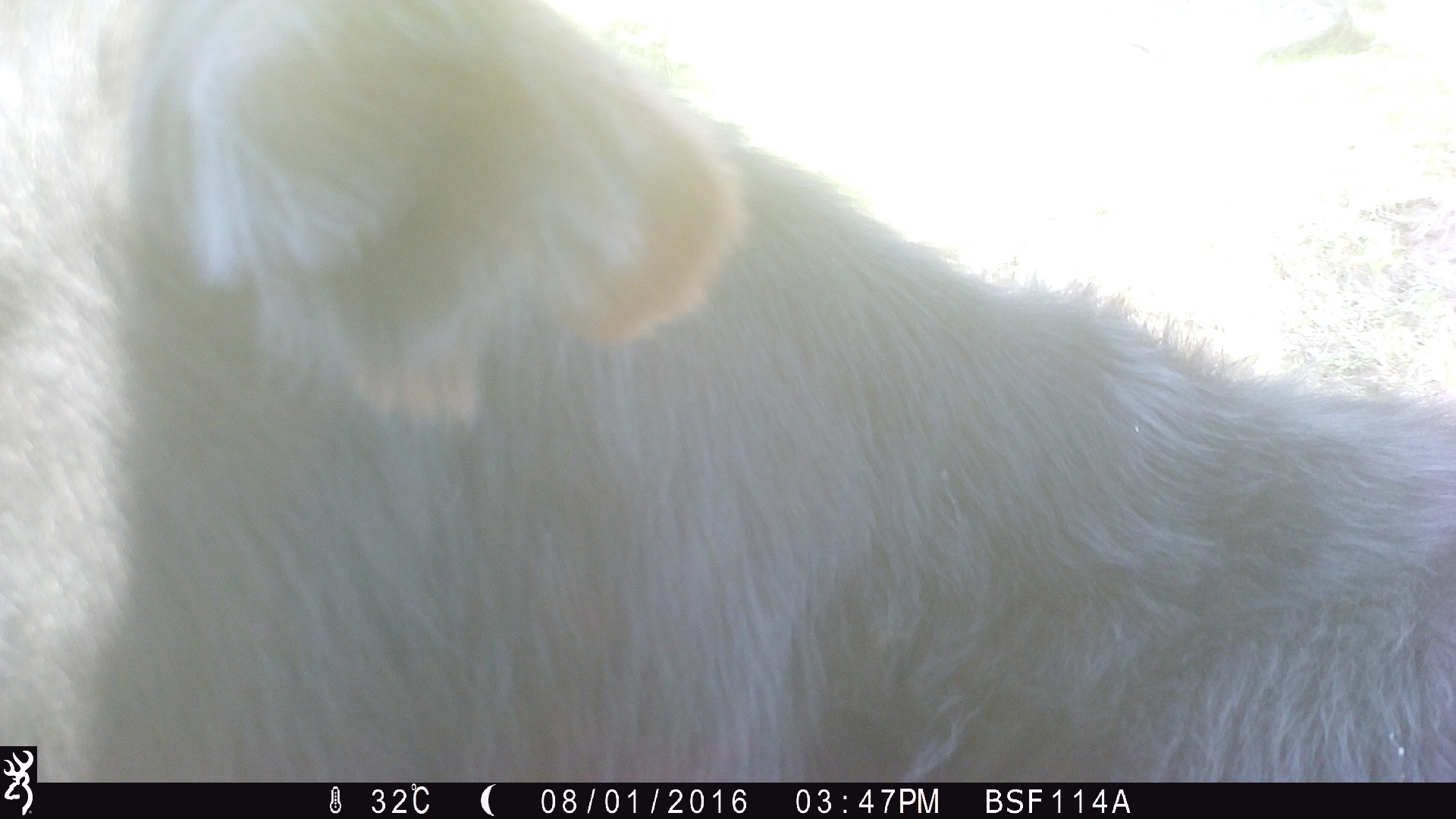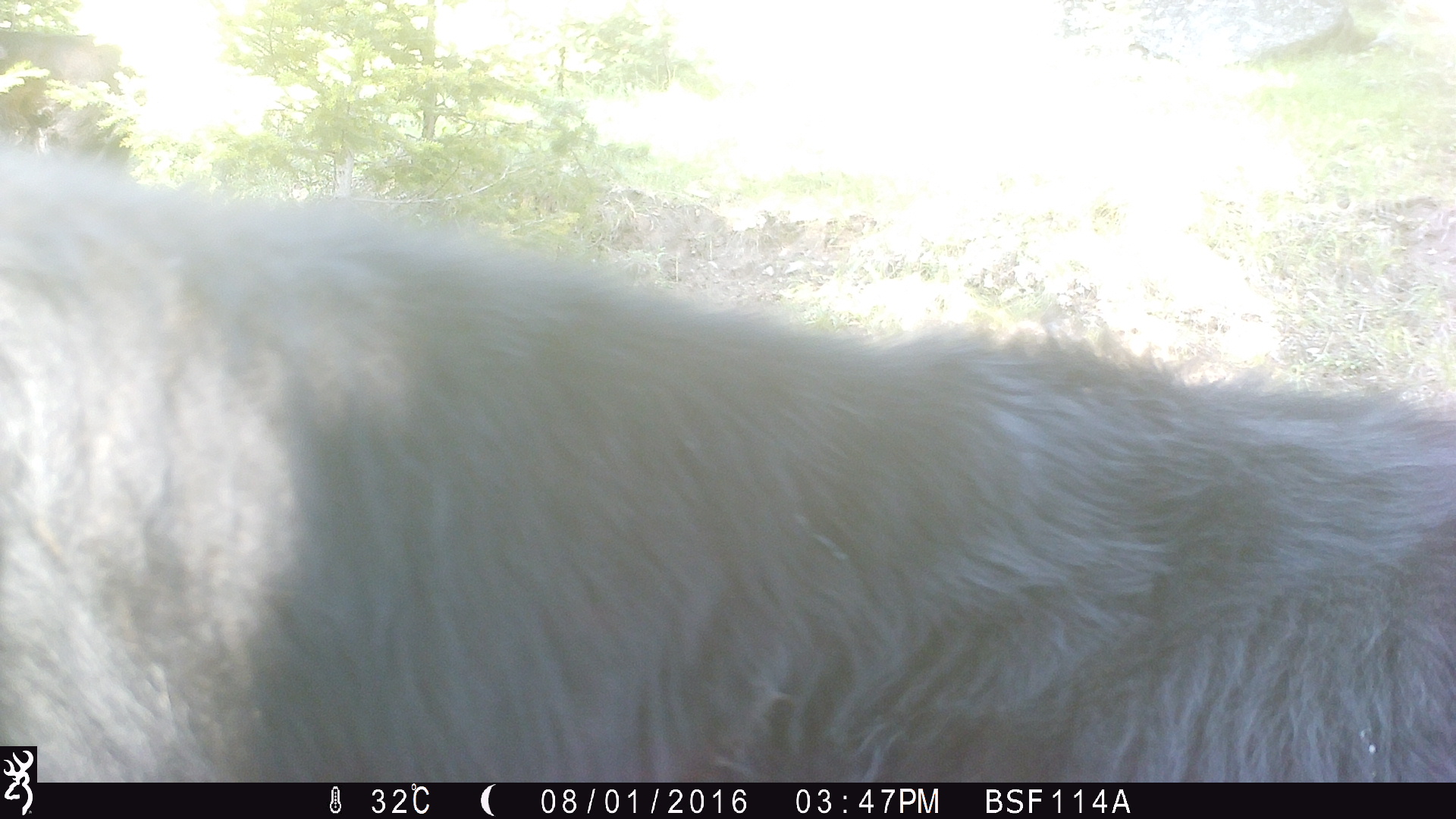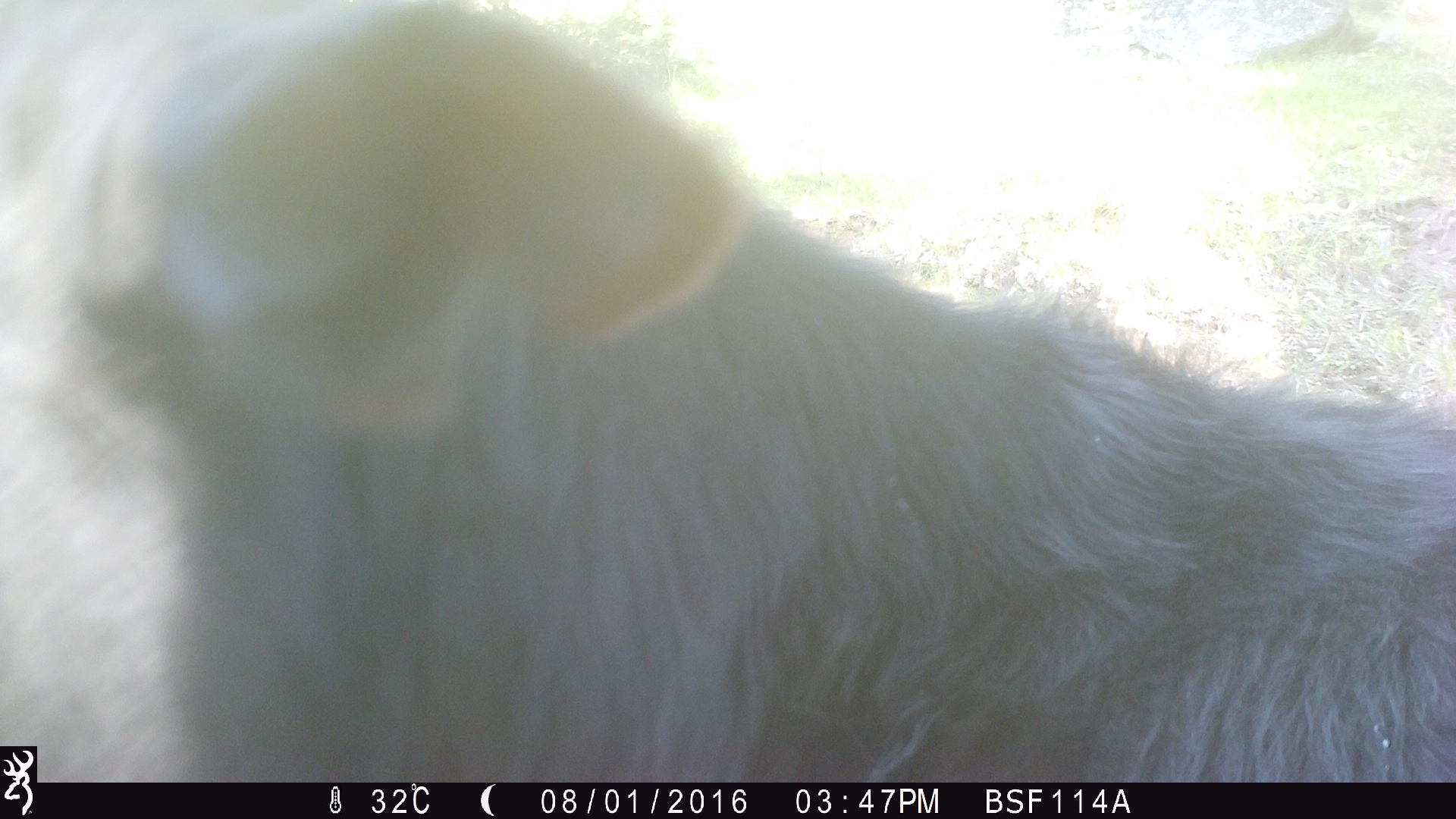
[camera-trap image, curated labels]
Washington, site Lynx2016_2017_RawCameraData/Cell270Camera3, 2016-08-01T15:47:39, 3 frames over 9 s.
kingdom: Animalia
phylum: Chordata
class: Mammalia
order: Artiodactyla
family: Bovidae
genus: Bos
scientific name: Bos taurus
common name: domestic cattle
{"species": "domestic cattle (Bos taurus)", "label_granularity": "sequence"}